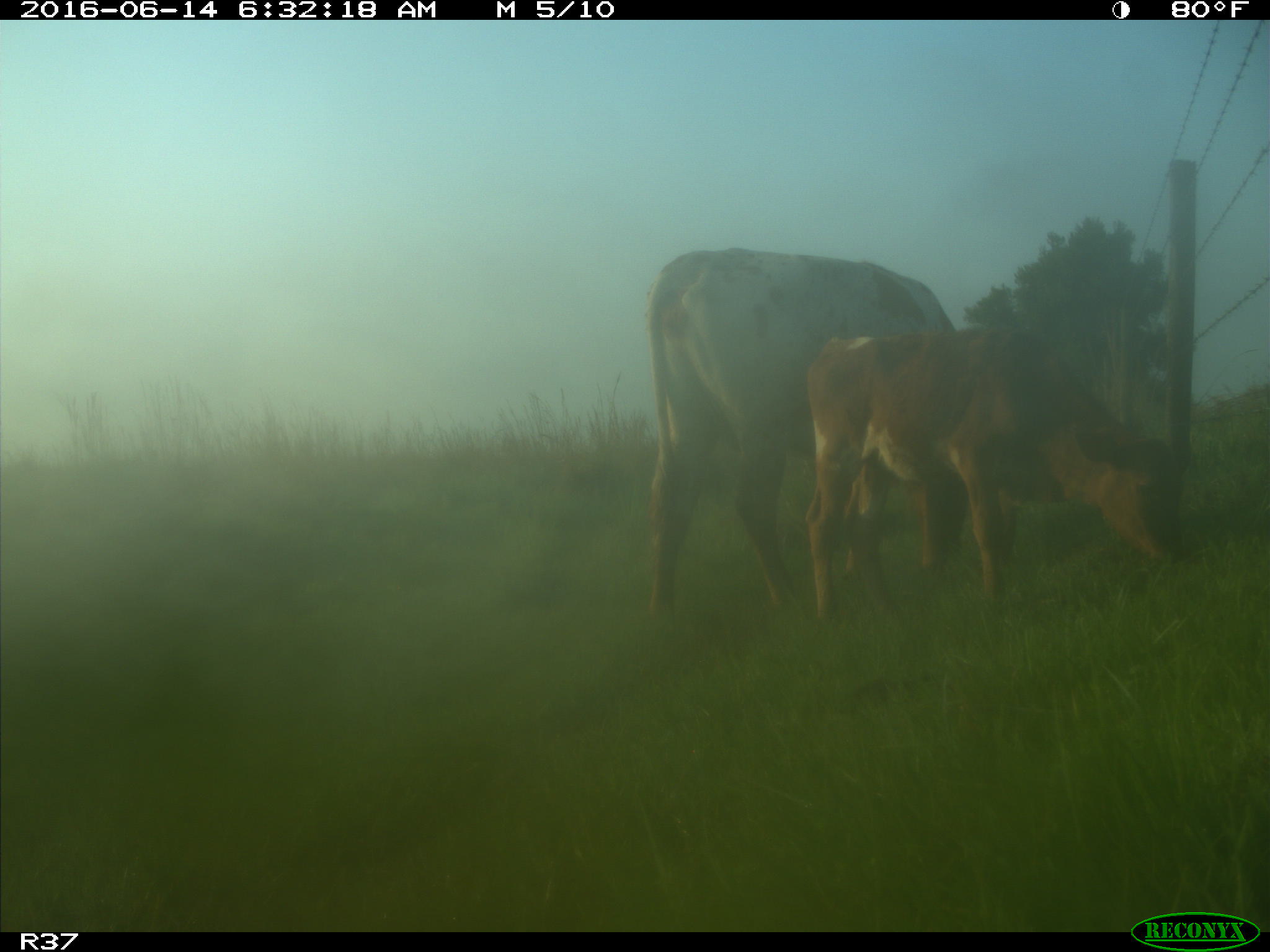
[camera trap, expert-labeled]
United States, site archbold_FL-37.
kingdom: Animalia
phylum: Chordata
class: Mammalia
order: Artiodactyla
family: Bovidae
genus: Bos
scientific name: Bos taurus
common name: domestic cow